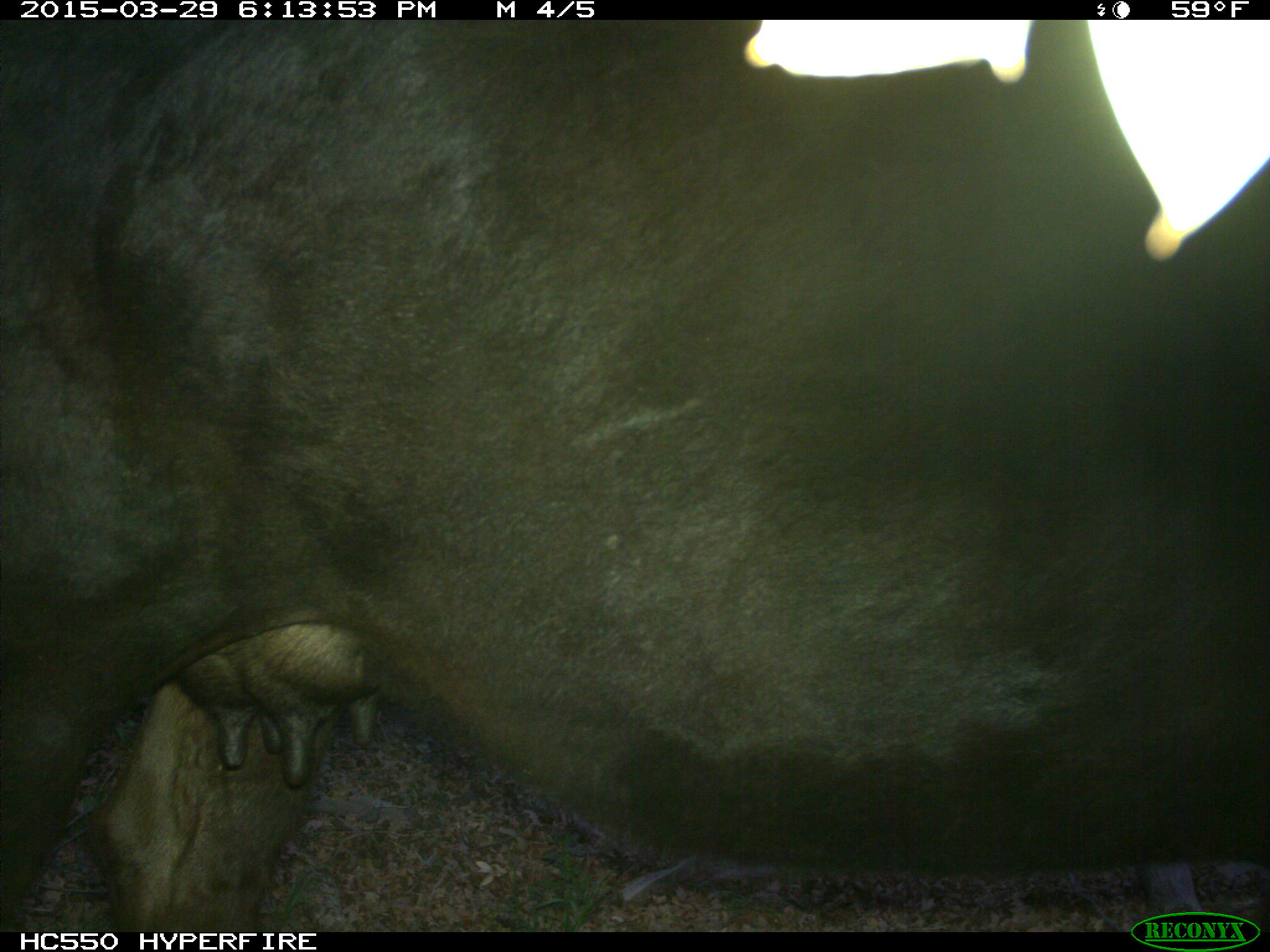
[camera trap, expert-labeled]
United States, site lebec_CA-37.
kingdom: Animalia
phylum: Chordata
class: Mammalia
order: Artiodactyla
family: Bovidae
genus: Bos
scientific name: Bos taurus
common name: domestic cow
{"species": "Bos taurus (domestic cow)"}